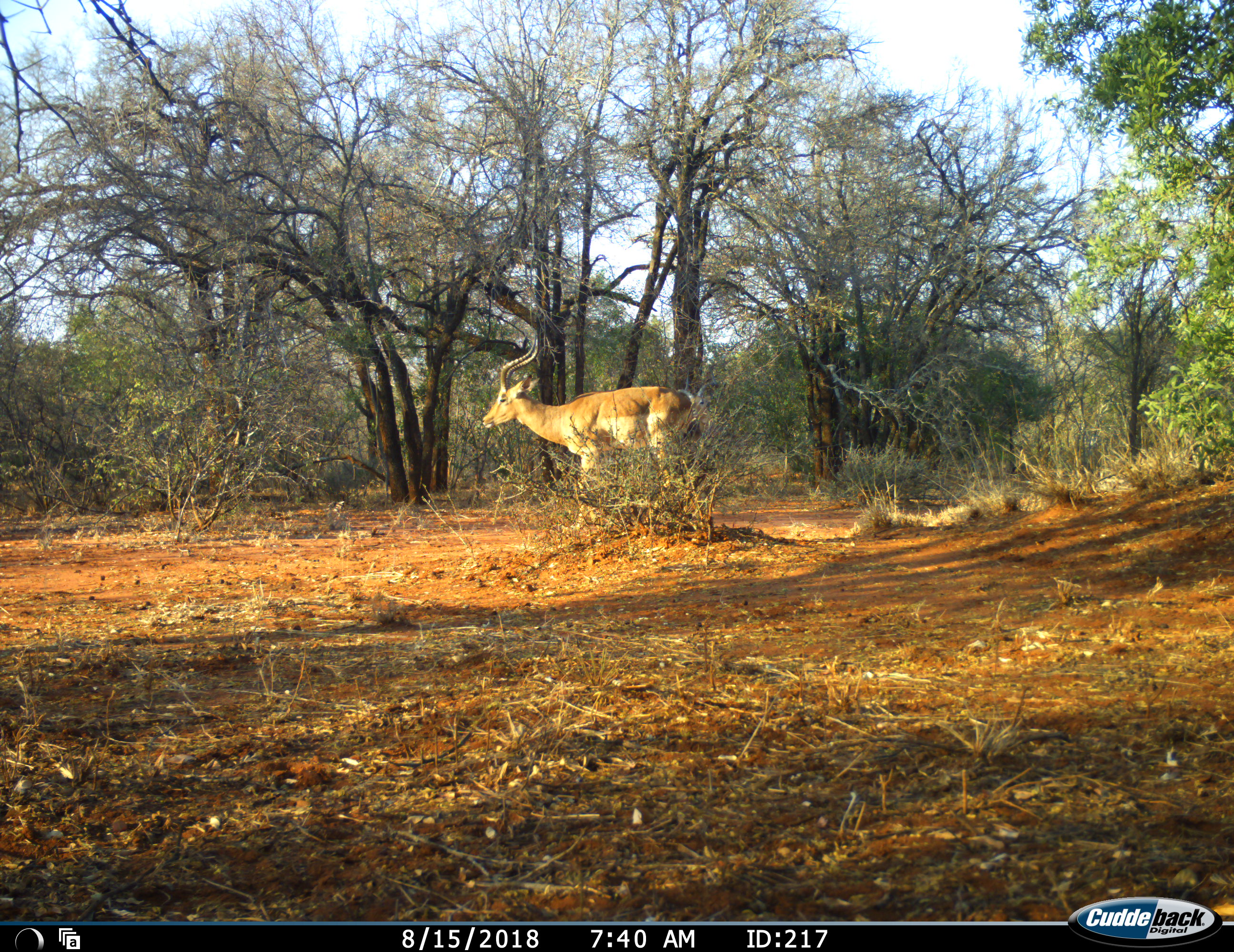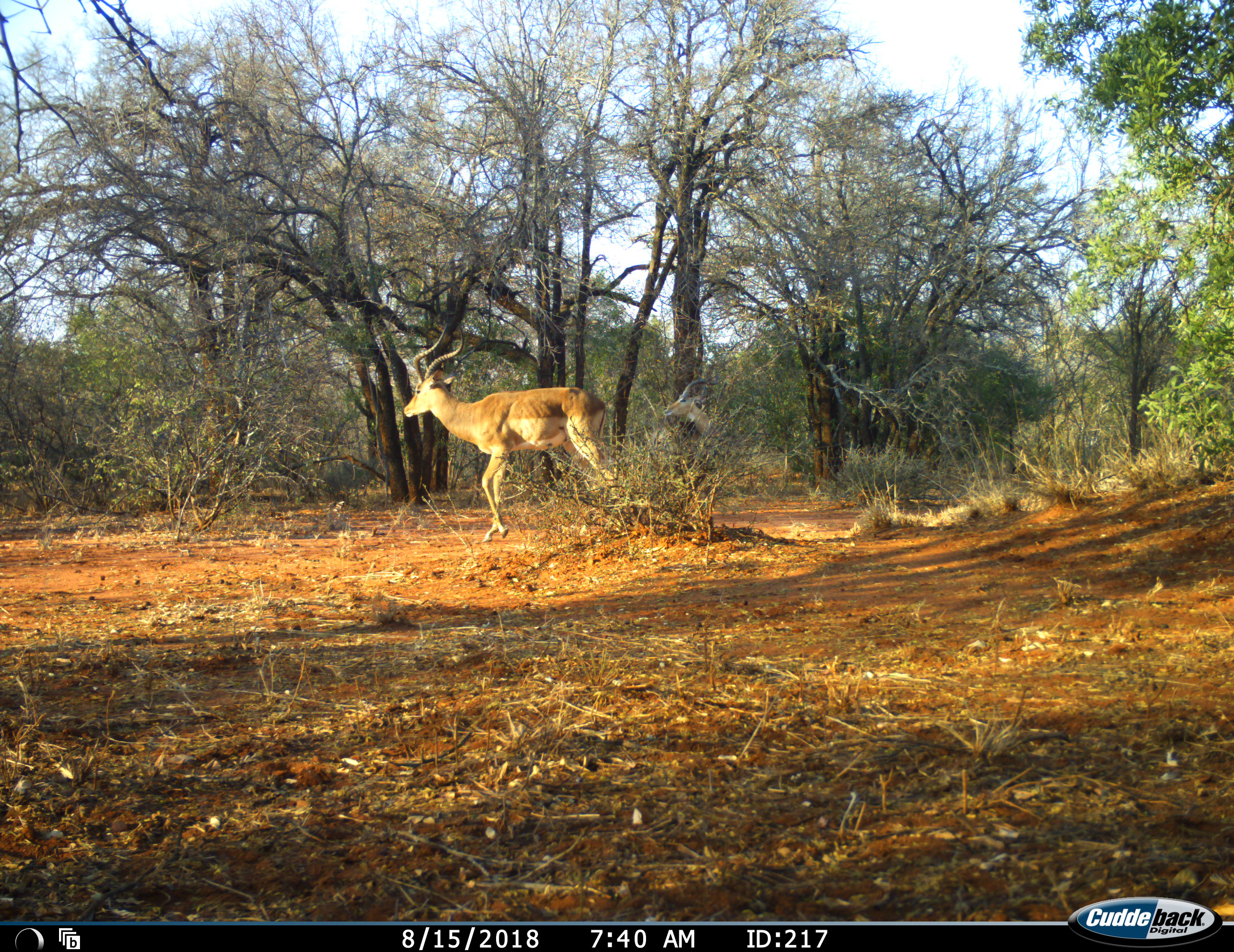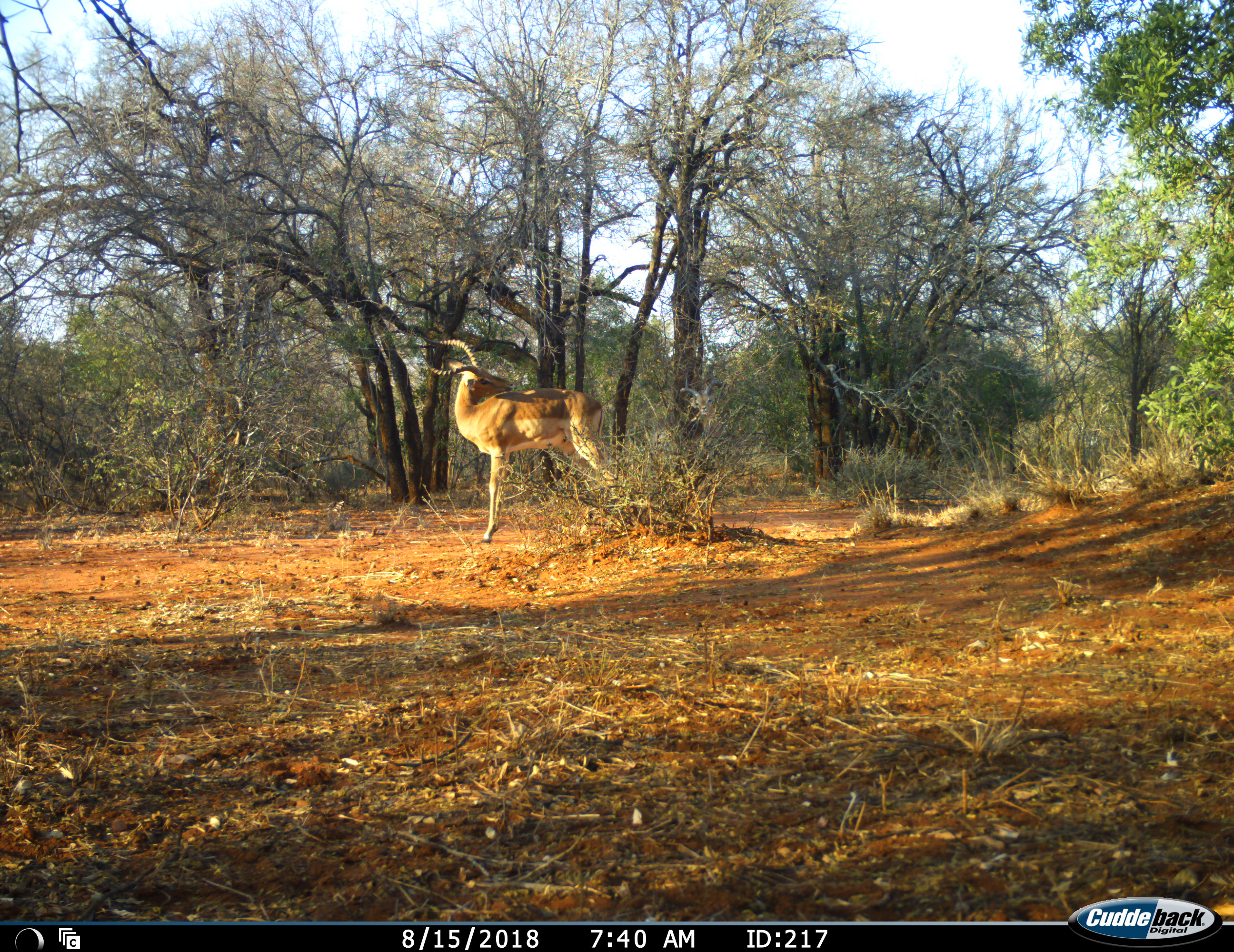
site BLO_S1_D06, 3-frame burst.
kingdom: Animalia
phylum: Chordata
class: Mammalia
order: Artiodactyla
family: Bovidae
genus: Aepyceros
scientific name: Aepyceros melampus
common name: impala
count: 1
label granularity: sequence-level